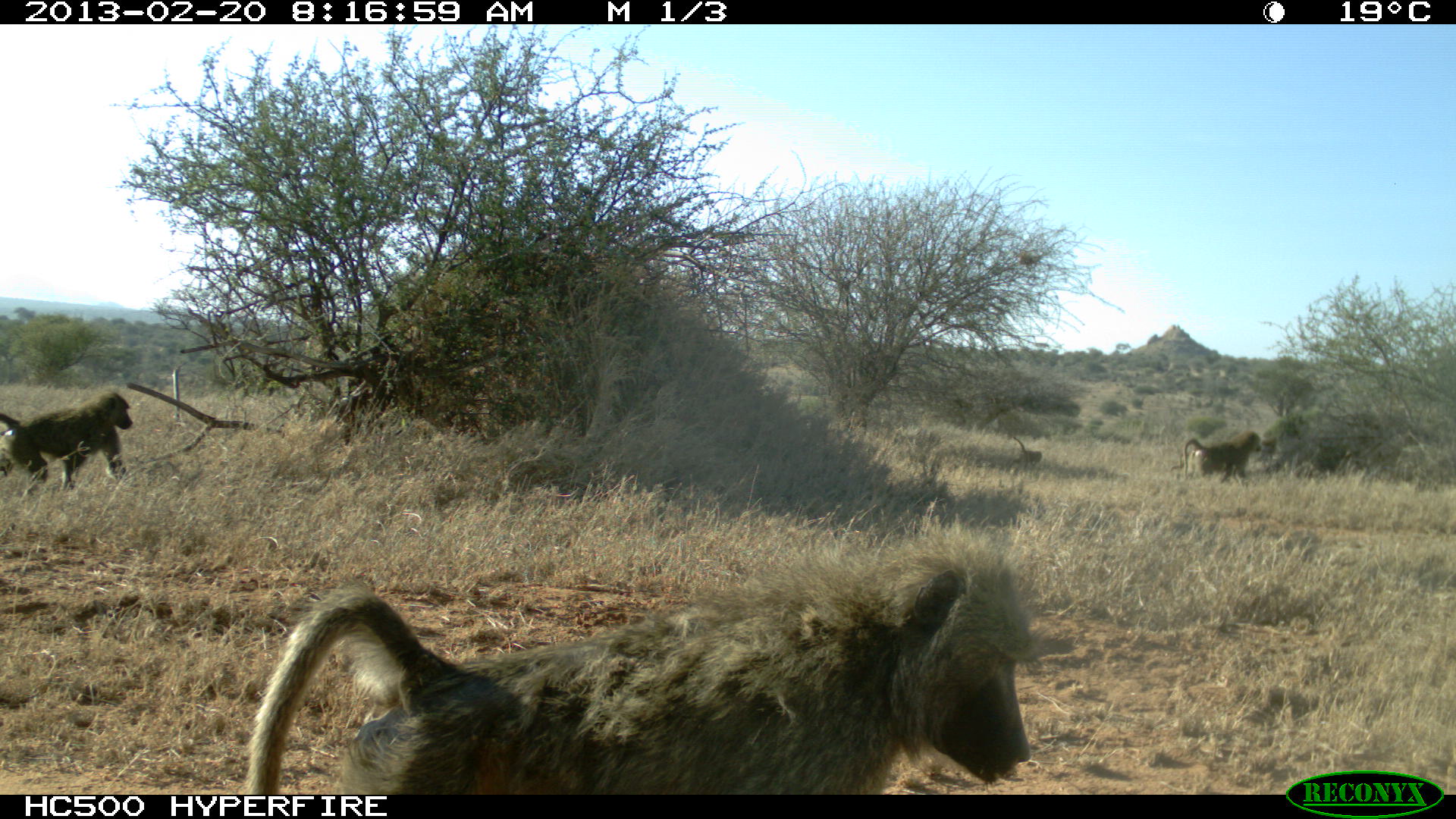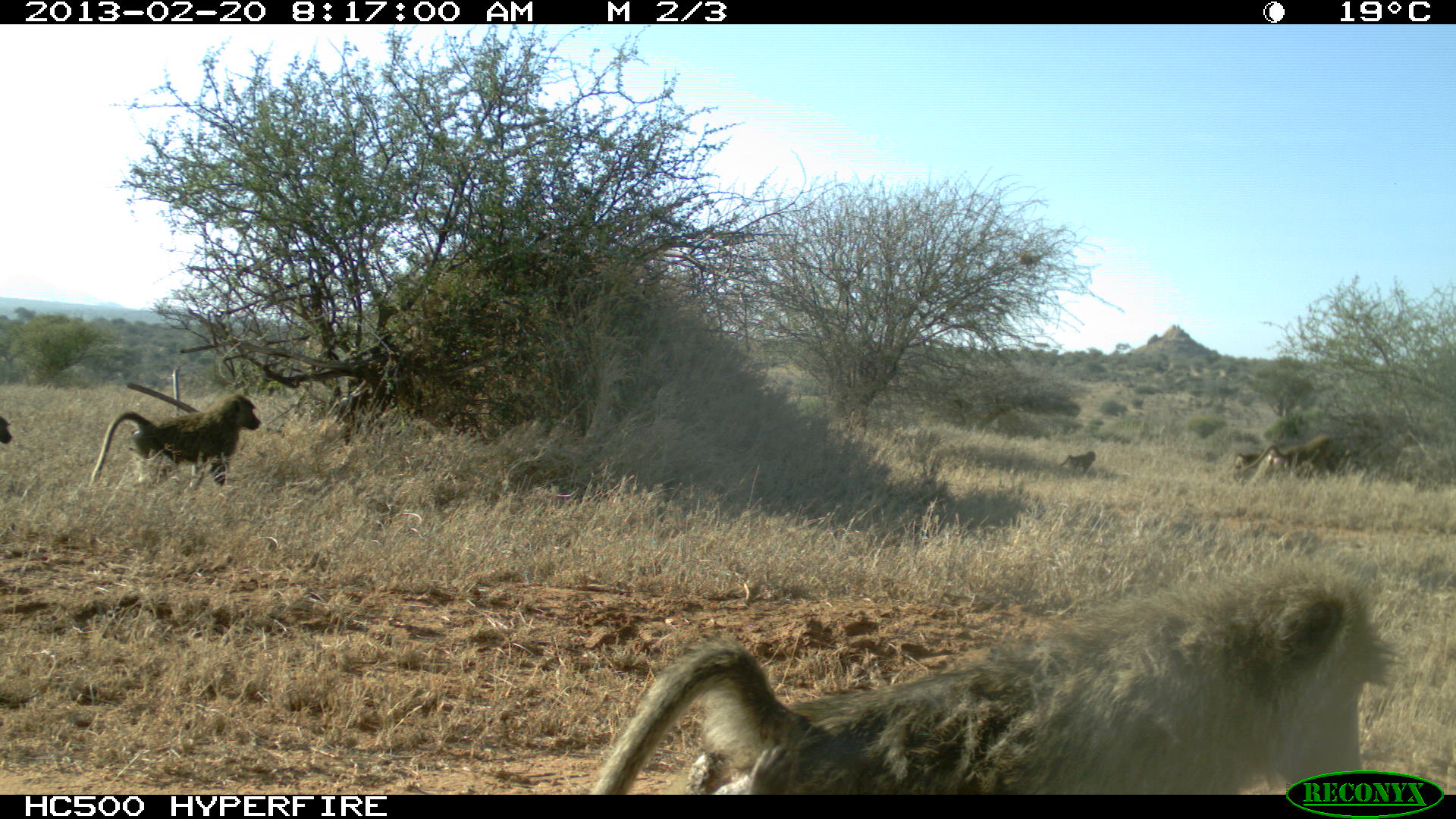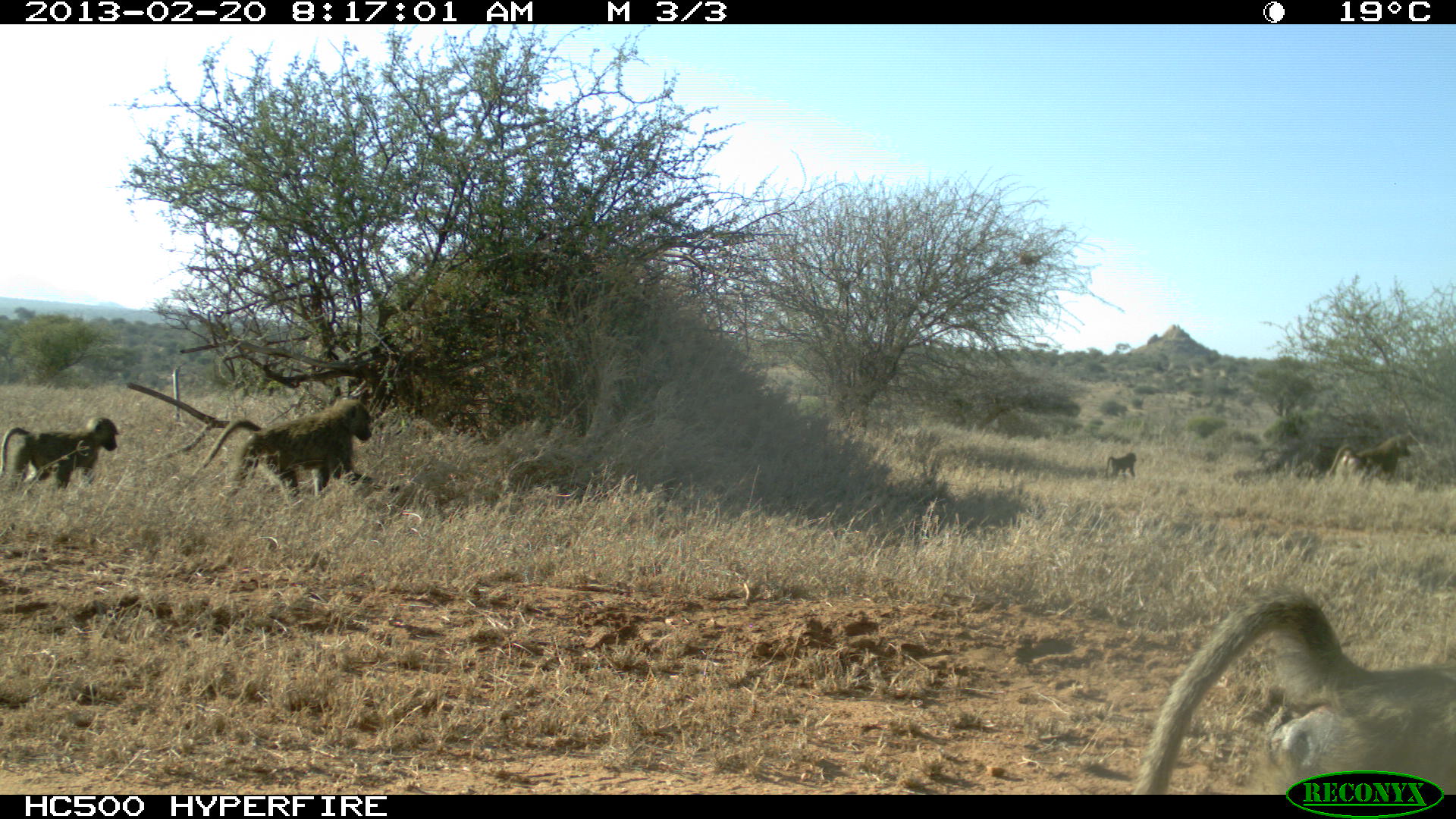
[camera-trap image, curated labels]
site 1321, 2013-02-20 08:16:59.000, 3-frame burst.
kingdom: Animalia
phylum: Chordata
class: Mammalia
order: Primates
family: Cercopithecidae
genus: Papio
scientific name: Papio anubis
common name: olive baboon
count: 4